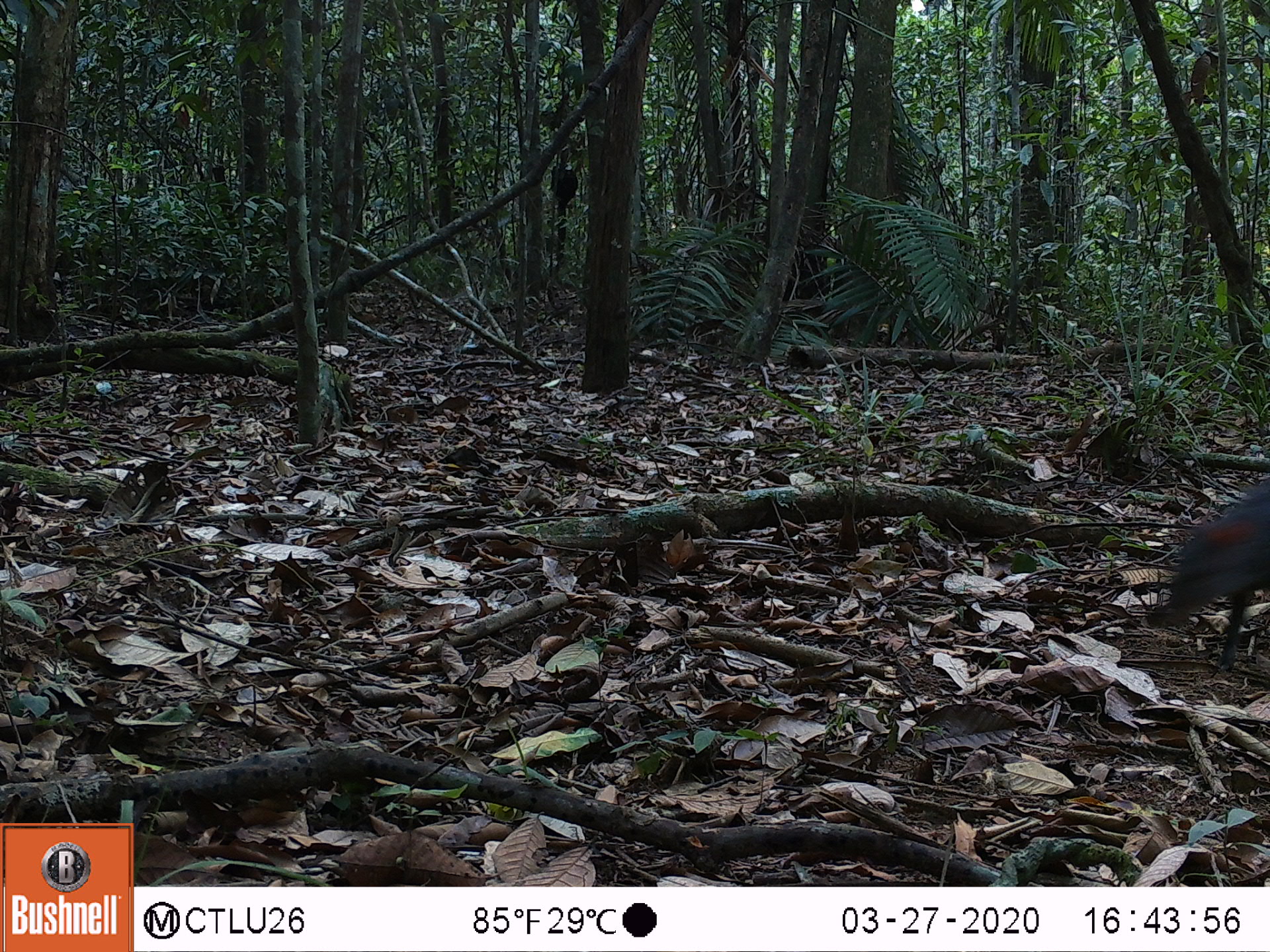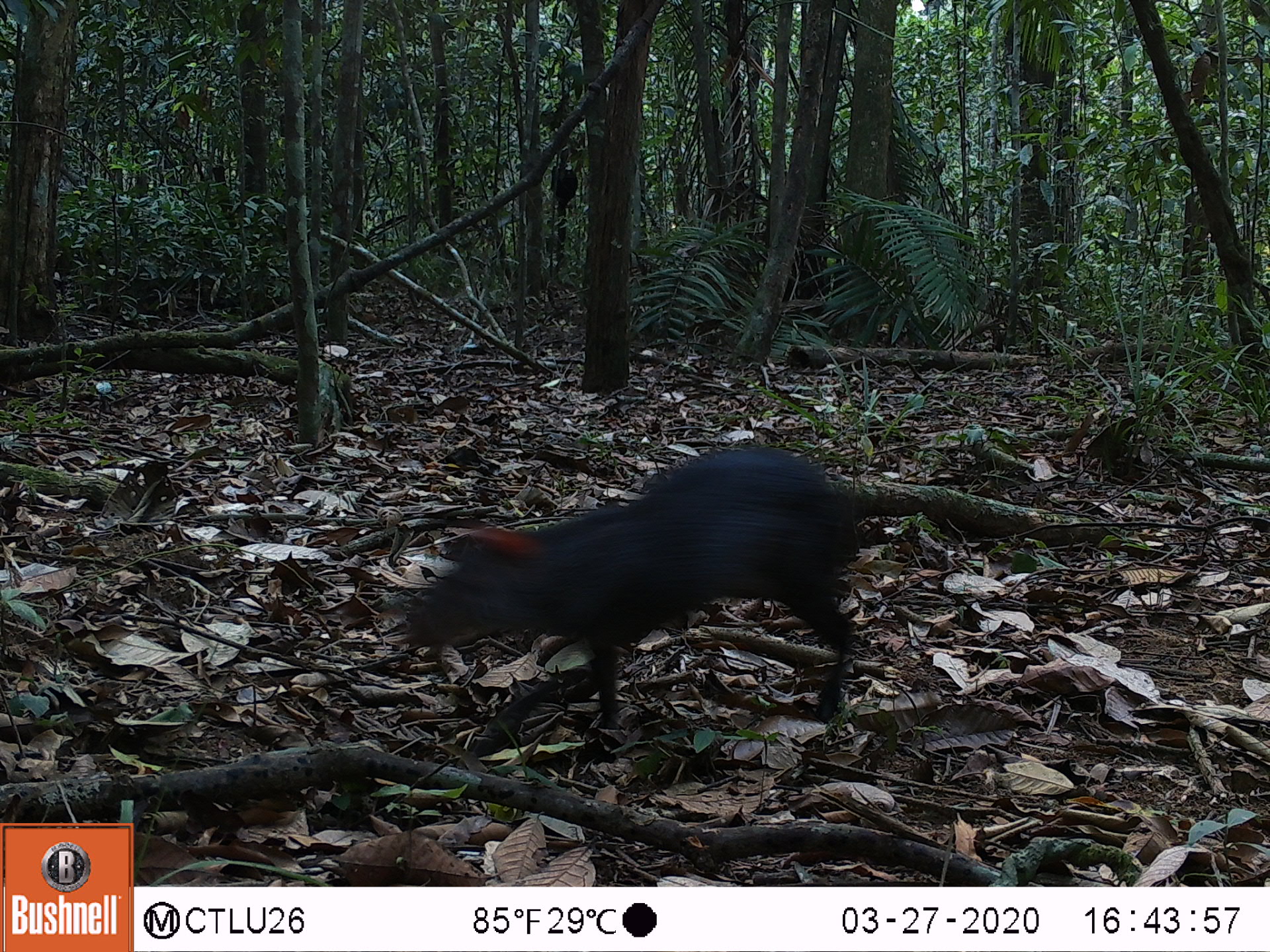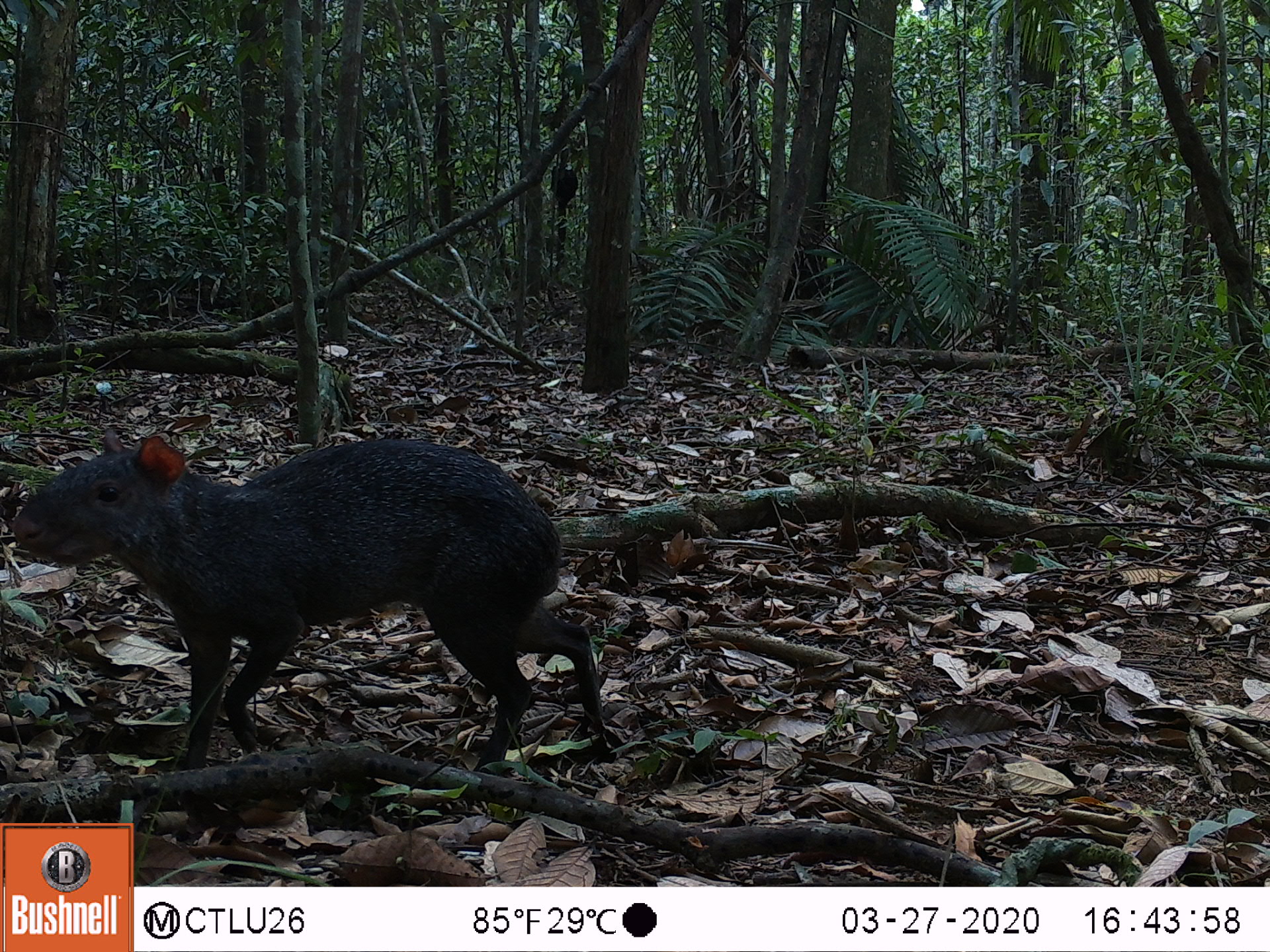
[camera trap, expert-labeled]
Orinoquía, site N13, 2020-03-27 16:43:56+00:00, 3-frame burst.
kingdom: Animalia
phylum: Chordata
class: Mammalia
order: Rodentia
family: Dasyproctidae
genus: Dasyprocta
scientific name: Dasyprocta fuliginosa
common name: black agouti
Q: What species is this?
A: Black agouti (Dasyprocta fuliginosa).